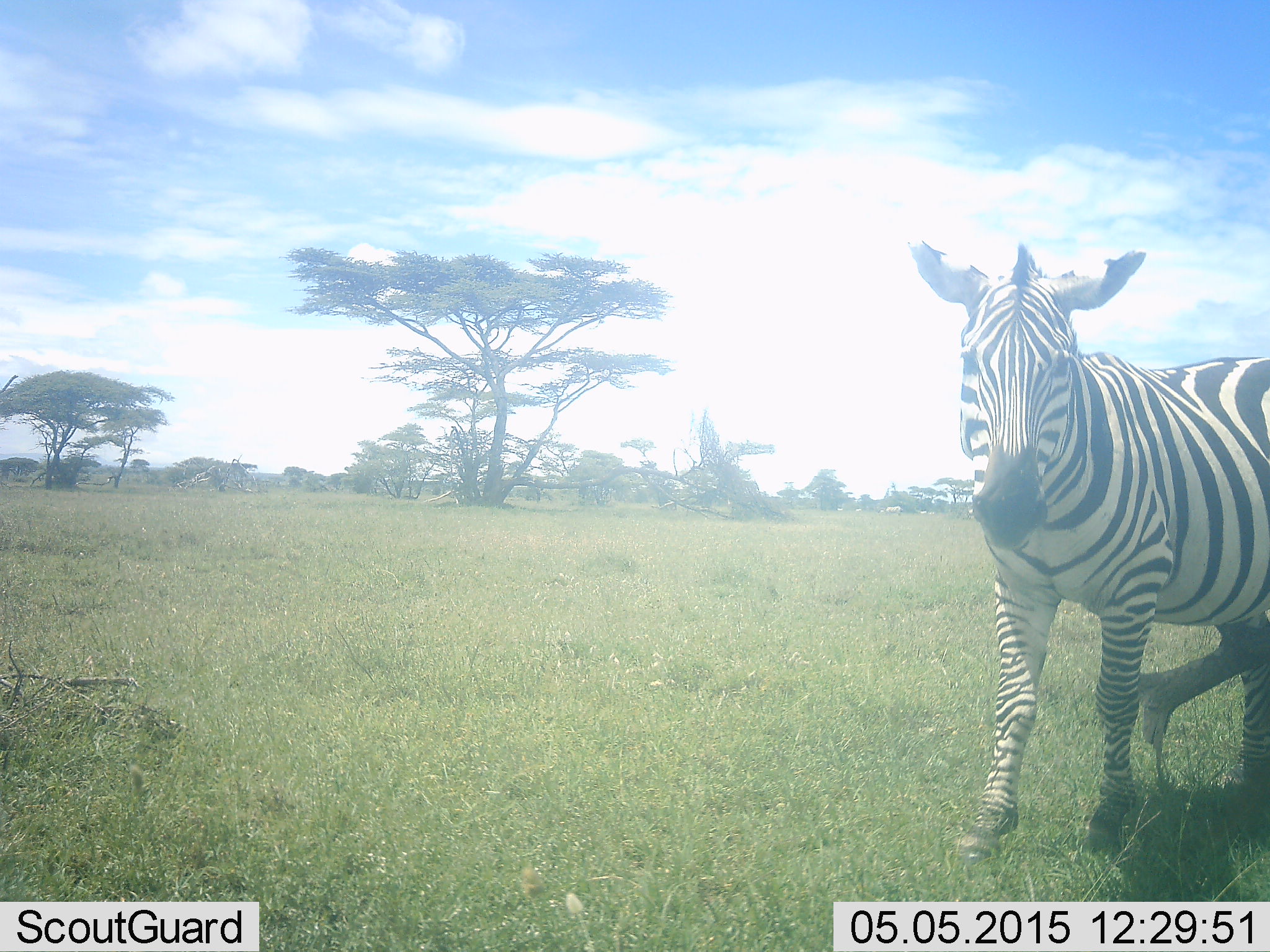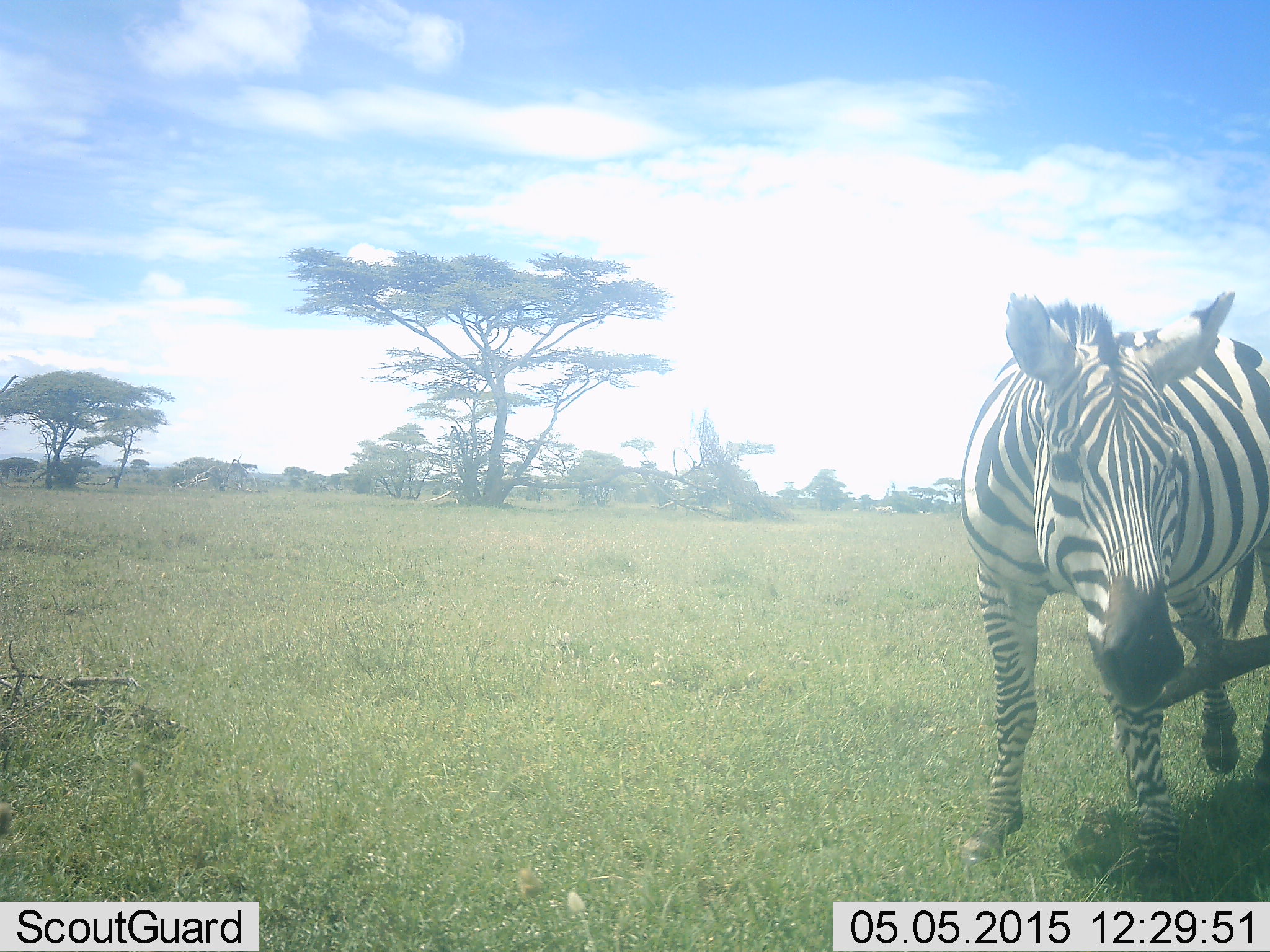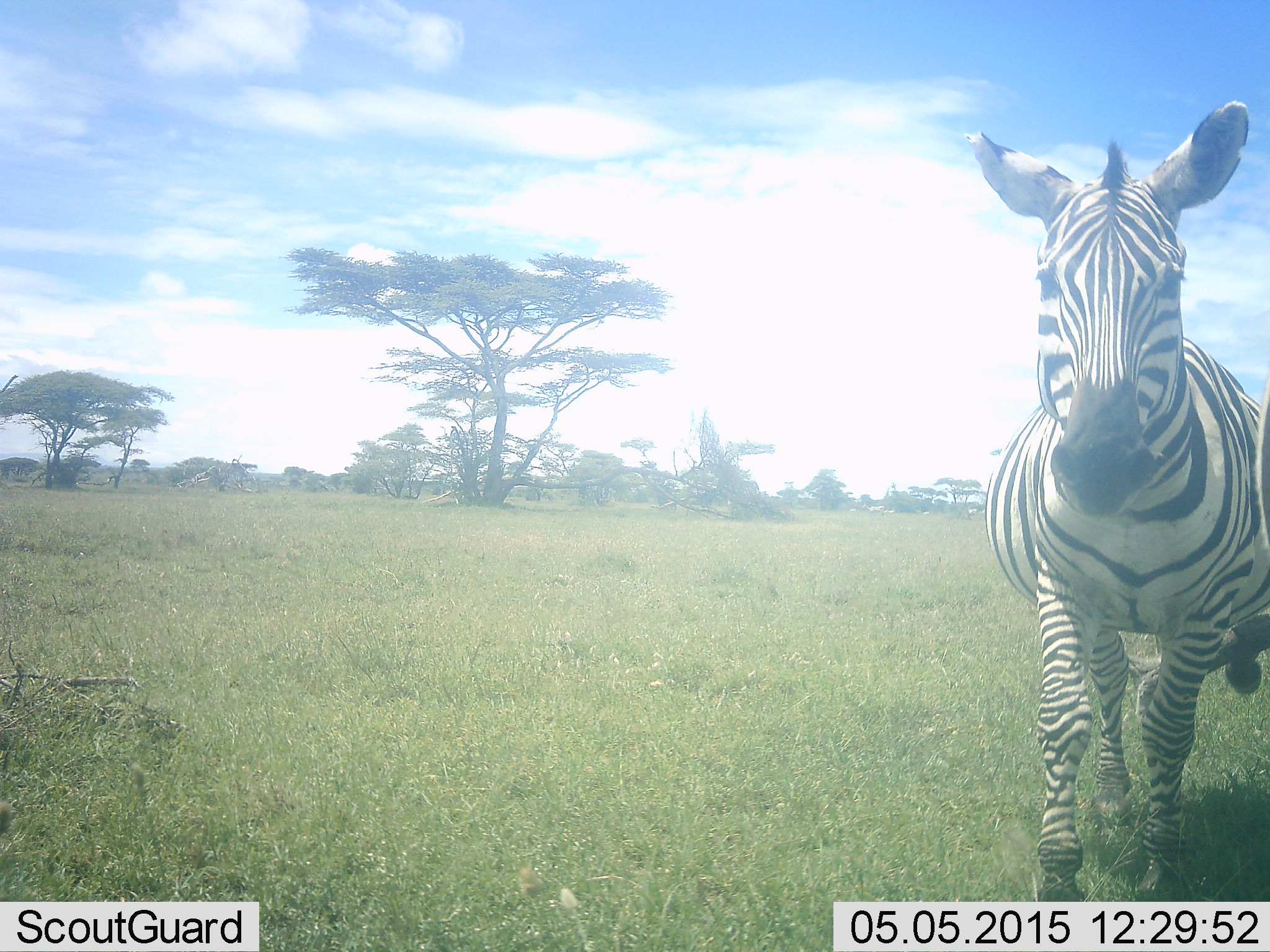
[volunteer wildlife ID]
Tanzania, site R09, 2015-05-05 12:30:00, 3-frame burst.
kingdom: Animalia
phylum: Chordata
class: Mammalia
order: Perissodactyla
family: Equidae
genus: Equus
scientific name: Equus quagga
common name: plains zebra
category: zebra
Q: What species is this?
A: Zebra (plains zebra) (Equus quagga).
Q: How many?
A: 1.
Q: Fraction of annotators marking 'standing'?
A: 10%.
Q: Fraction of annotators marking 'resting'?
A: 0%.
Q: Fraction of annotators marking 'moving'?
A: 80%.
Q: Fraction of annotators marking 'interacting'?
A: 0%.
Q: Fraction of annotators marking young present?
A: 0%.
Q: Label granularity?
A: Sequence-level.